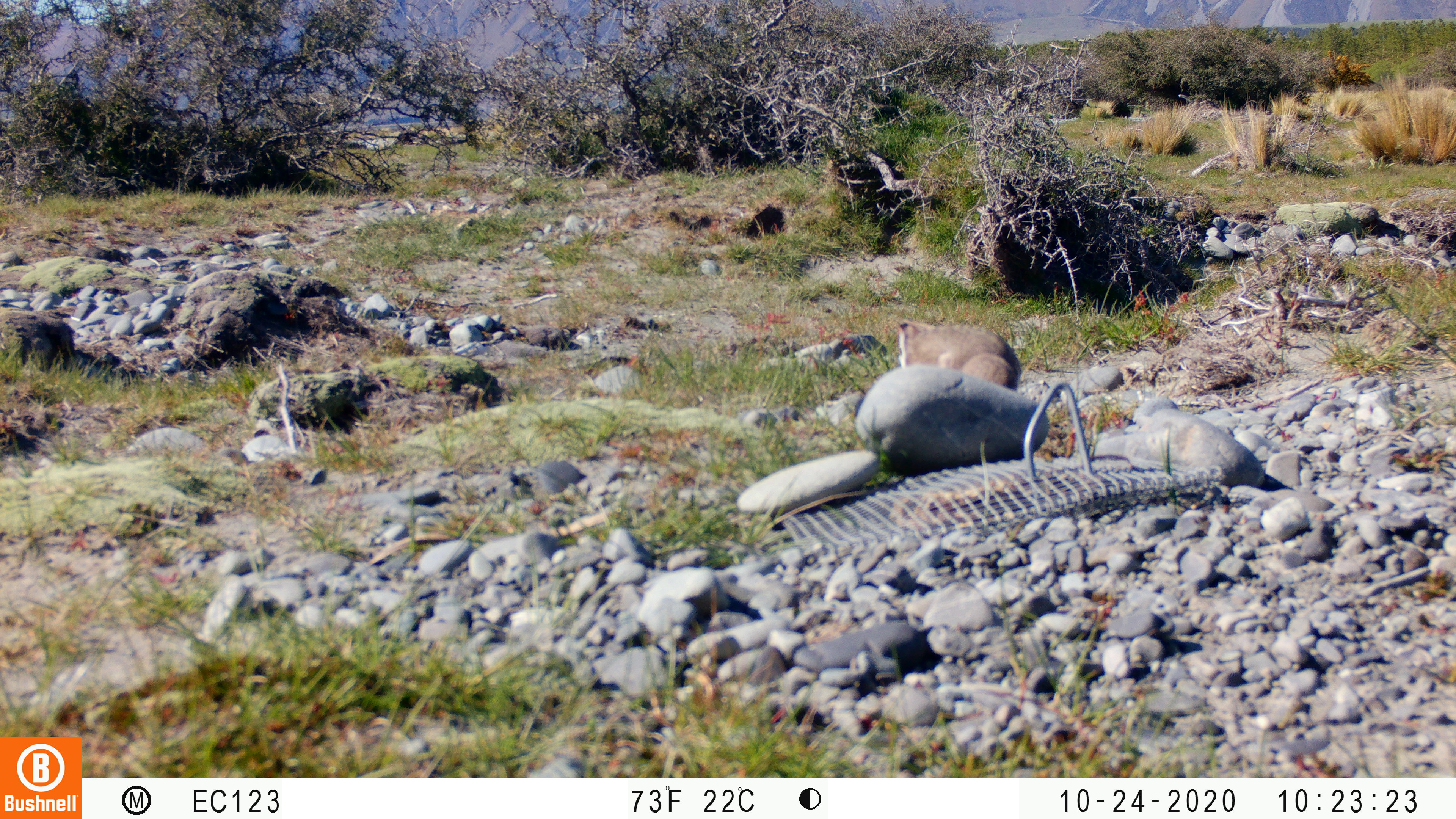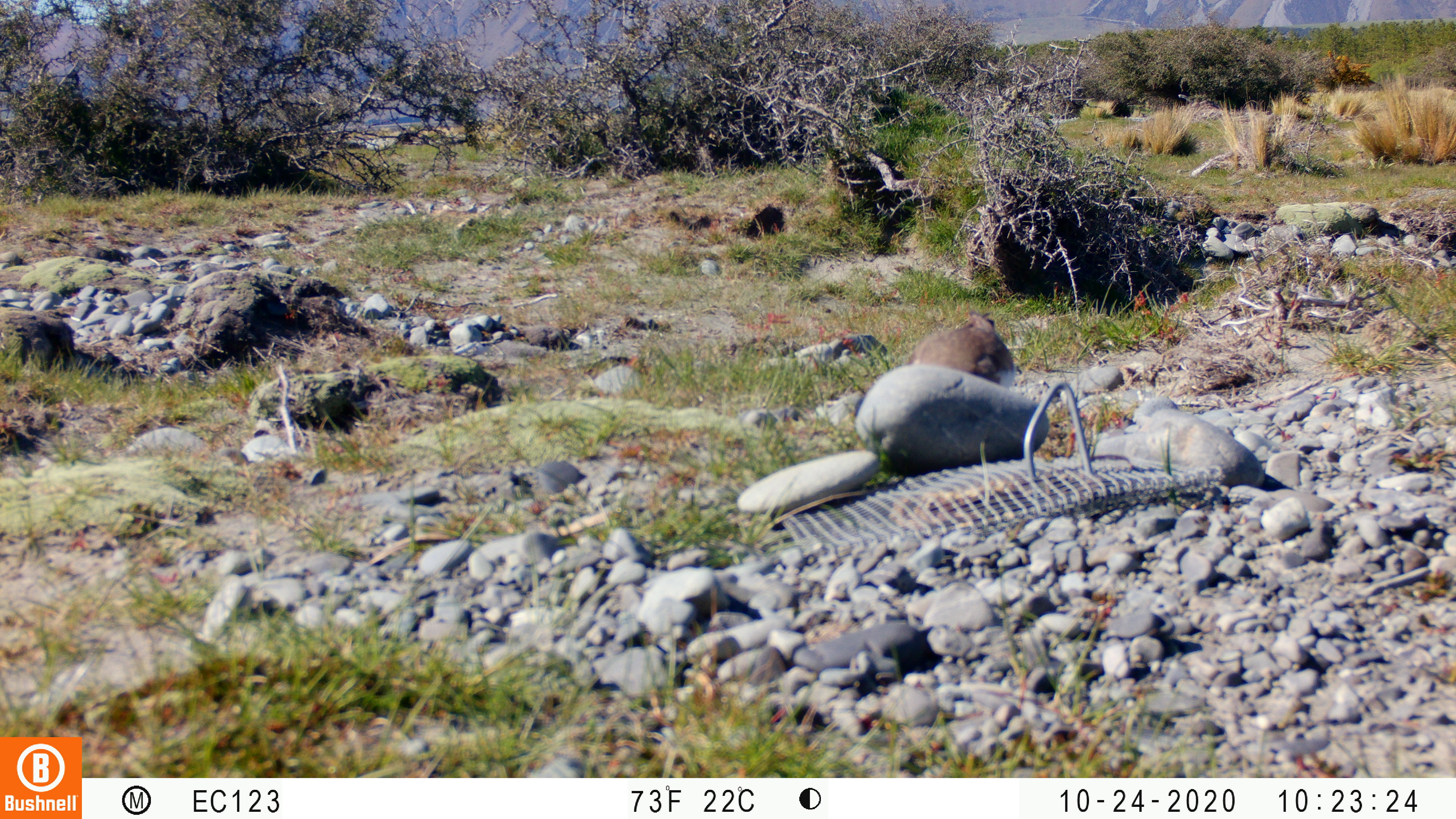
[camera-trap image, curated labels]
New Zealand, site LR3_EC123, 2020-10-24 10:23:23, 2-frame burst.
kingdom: Animalia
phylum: Chordata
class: Aves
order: Charadriiformes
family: Charadriidae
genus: Charadrius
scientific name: Charadrius bicinctus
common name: double-banded plover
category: banded dotterel